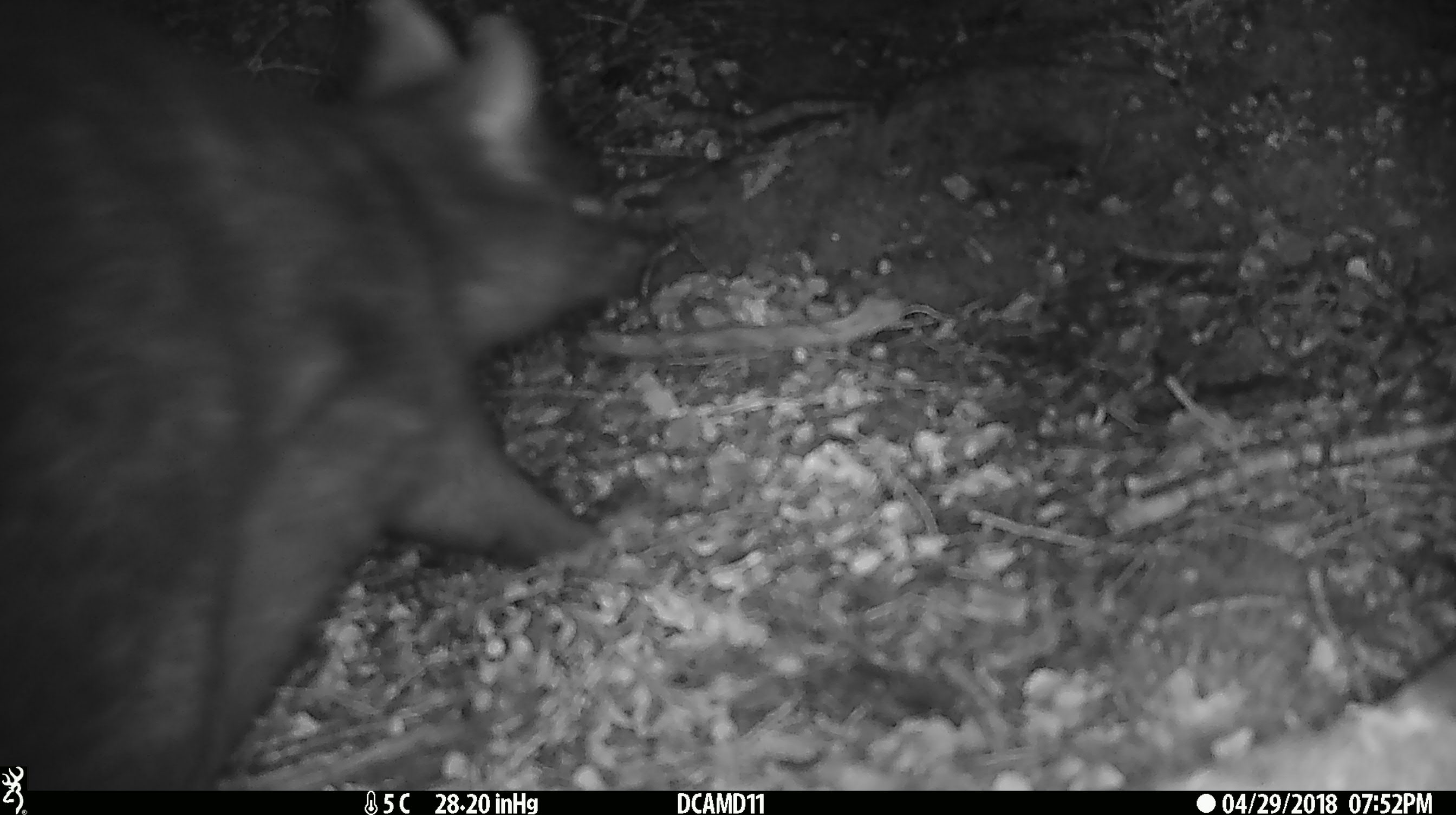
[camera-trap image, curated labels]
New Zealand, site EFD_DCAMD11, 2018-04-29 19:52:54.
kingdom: Animalia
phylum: Chordata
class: Mammalia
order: Diprotodontia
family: Phalangeridae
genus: Trichosurus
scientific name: Trichosurus vulpecula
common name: common brushtail possum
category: possum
Possum (common brushtail possum) (Trichosurus vulpecula).